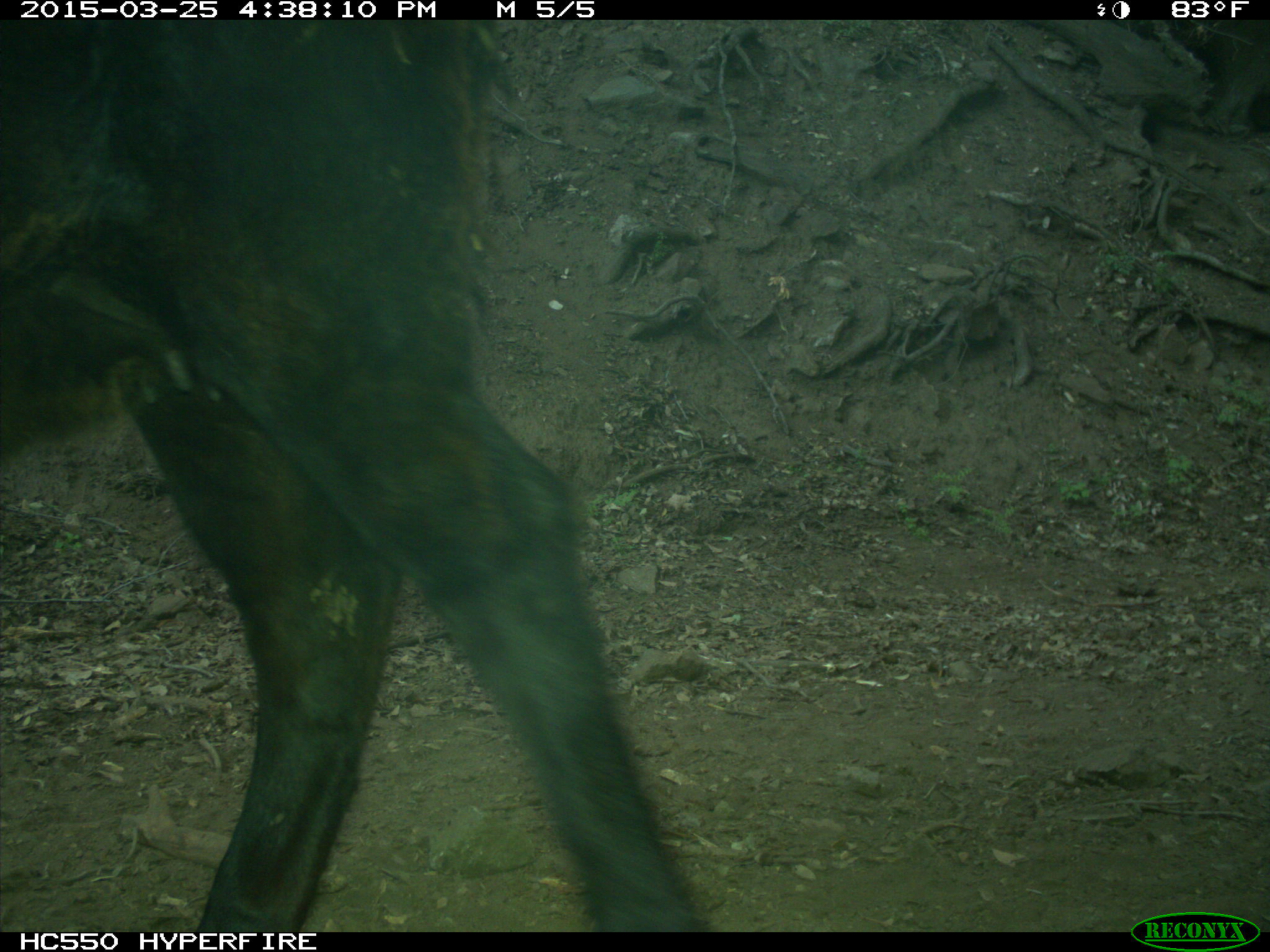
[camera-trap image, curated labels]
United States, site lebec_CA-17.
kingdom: Animalia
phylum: Chordata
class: Mammalia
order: Artiodactyla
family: Bovidae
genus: Bos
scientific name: Bos taurus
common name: domestic cow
Bos taurus (domestic cow).